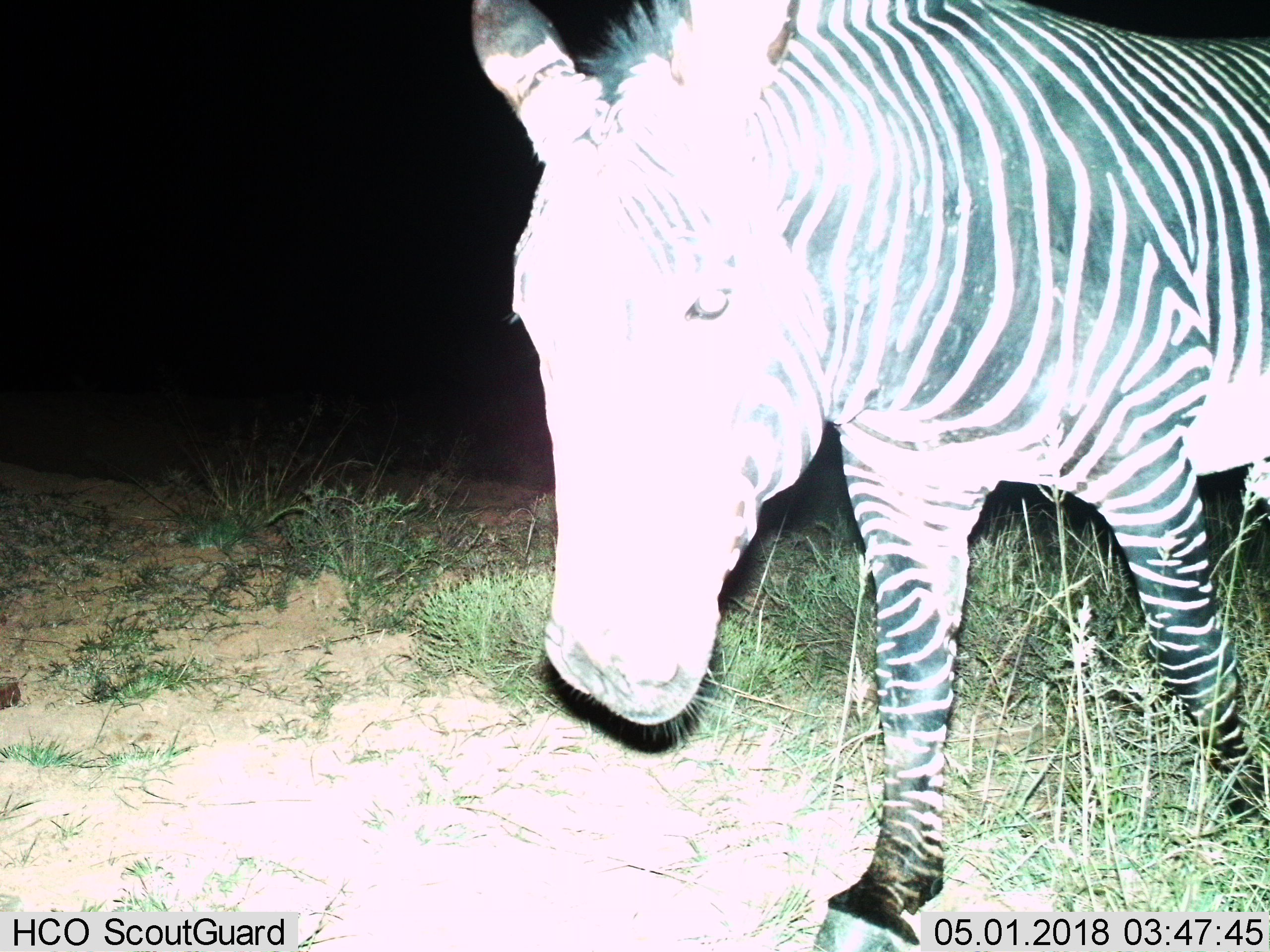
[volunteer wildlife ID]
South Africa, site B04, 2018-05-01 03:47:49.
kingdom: Animalia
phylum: Chordata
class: Mammalia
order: Perissodactyla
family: Equidae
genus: Equus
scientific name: Equus zebra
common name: mountain zebra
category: zebramountain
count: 1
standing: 10%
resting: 0%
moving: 90%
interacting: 0%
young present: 0%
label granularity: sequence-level